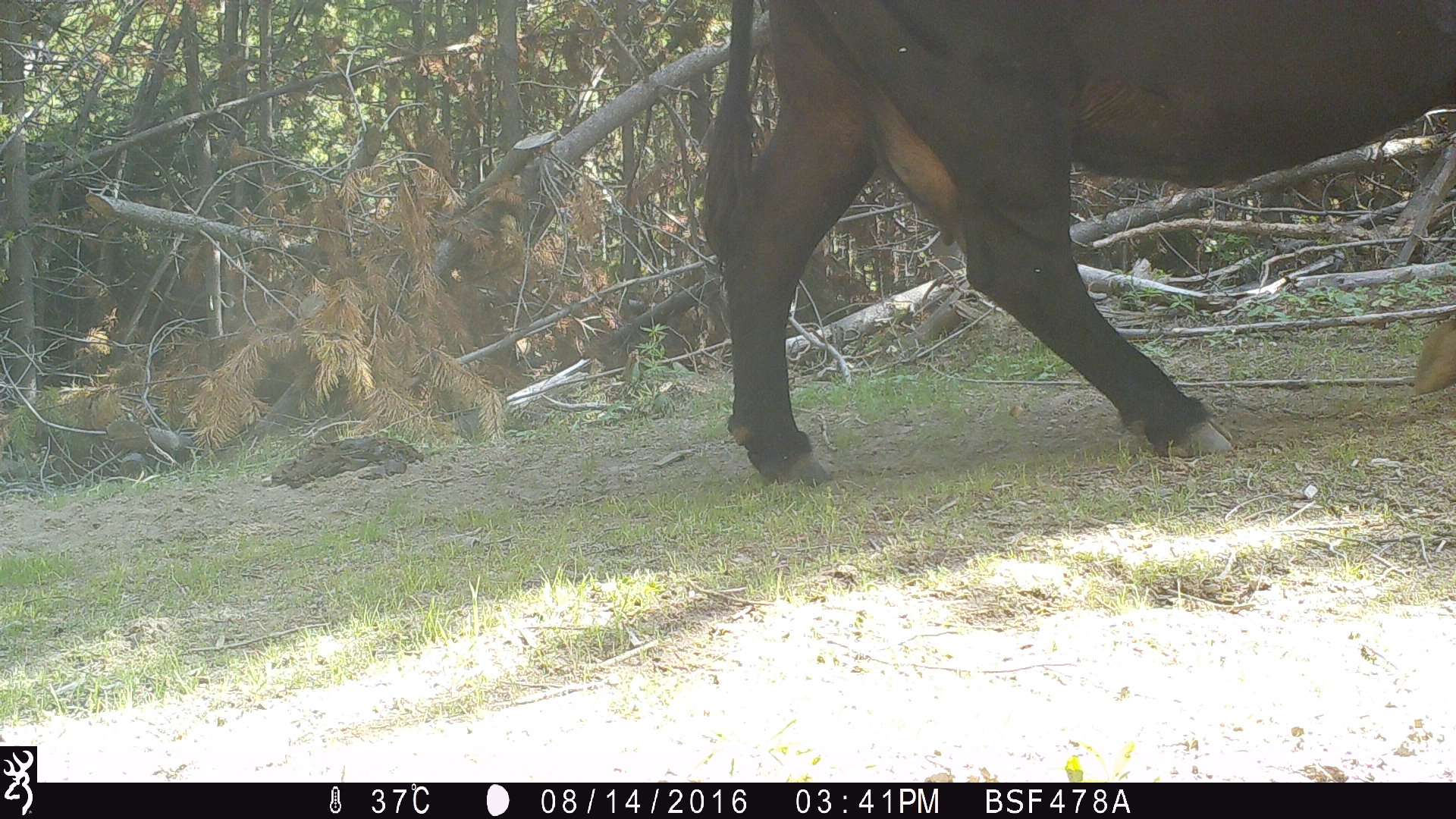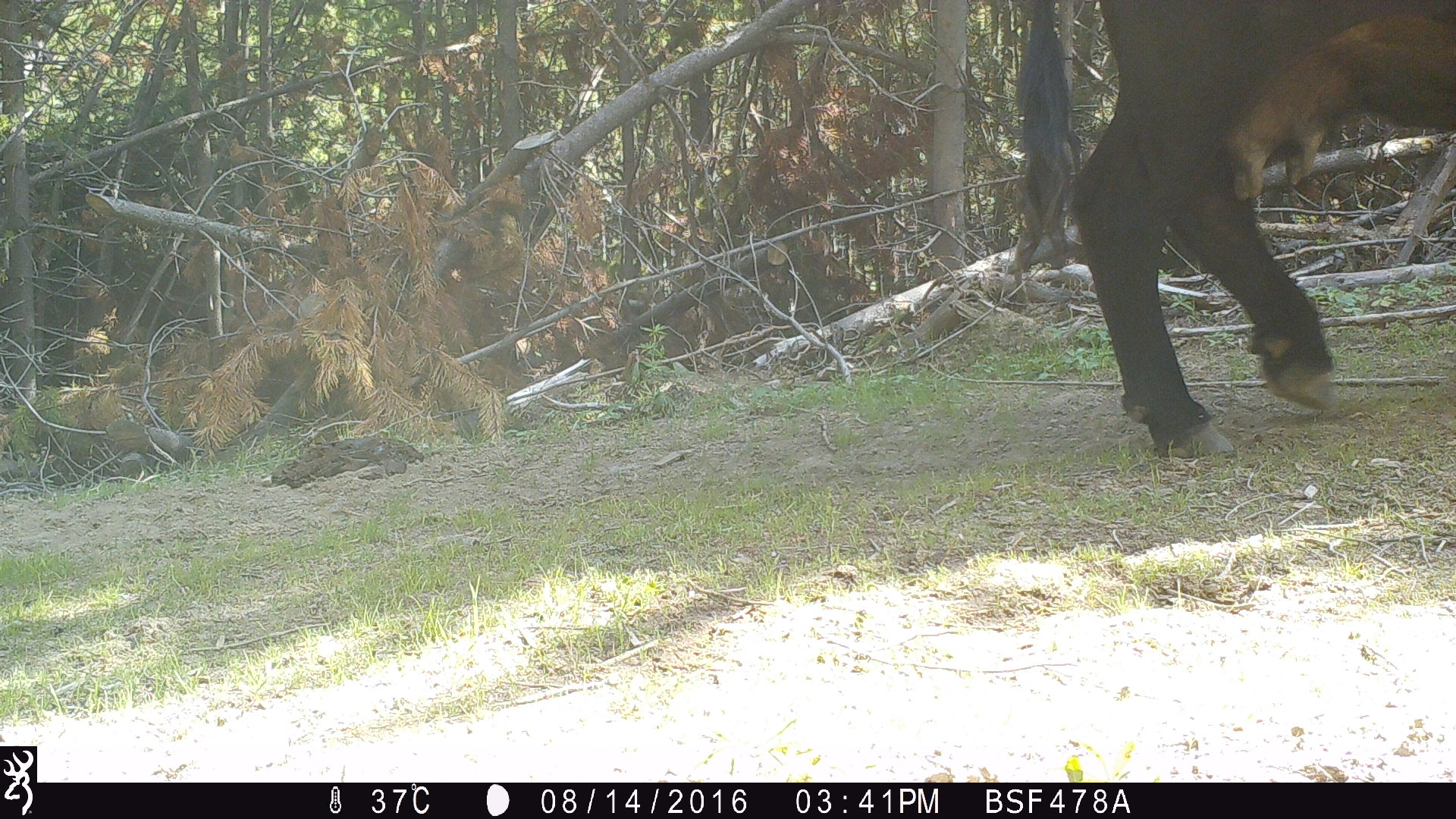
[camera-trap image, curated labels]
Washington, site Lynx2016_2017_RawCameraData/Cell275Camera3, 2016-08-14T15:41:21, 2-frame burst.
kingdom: Animalia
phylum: Chordata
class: Mammalia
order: Artiodactyla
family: Bovidae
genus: Bos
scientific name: Bos taurus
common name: domestic cattle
Domestic cattle (Bos taurus). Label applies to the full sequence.